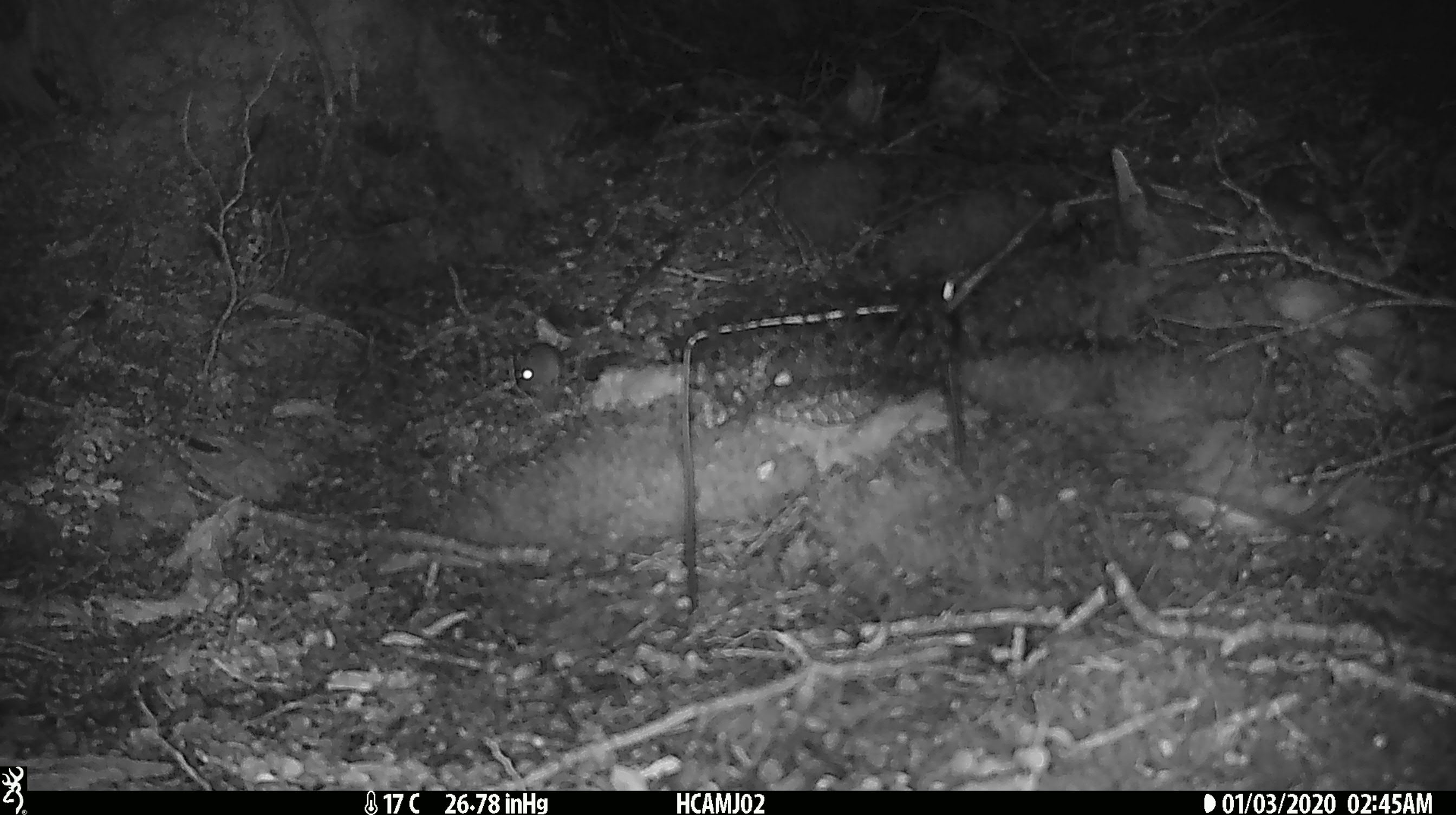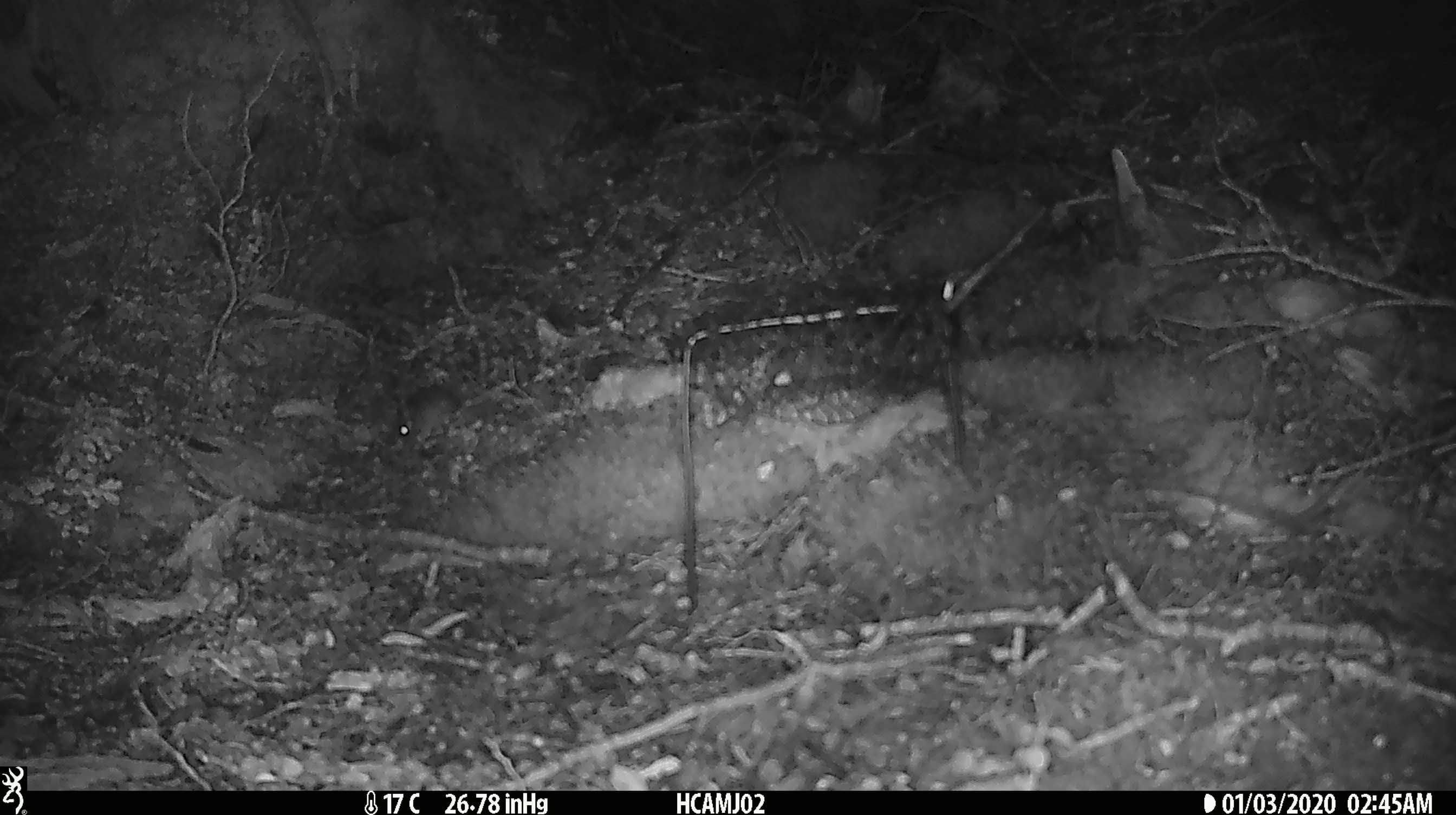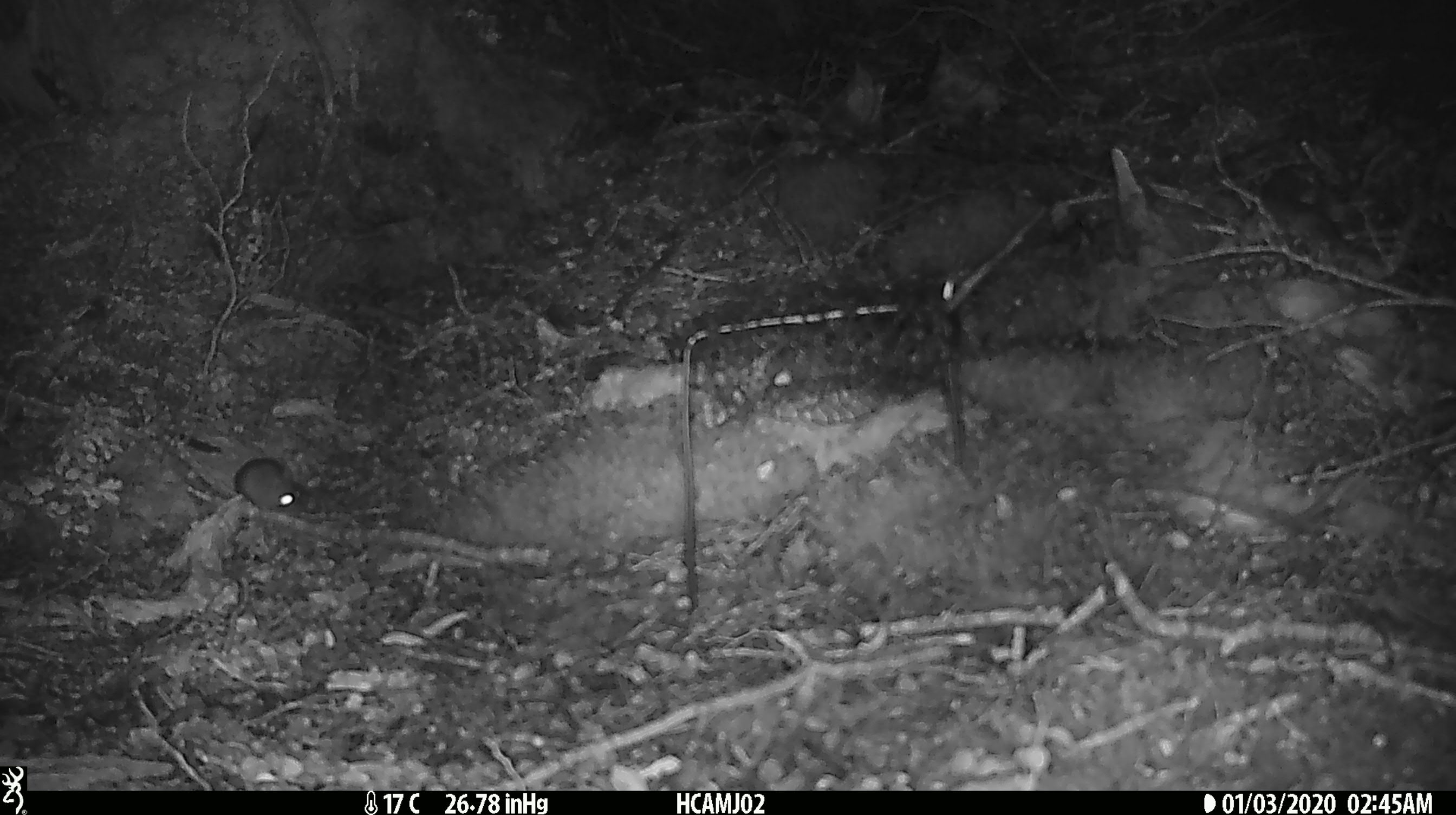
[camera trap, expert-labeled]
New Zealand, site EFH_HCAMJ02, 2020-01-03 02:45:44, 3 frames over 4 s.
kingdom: Animalia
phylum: Chordata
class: Mammalia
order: Rodentia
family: Muridae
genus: Mus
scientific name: Mus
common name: mouse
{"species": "mouse (Mus)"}